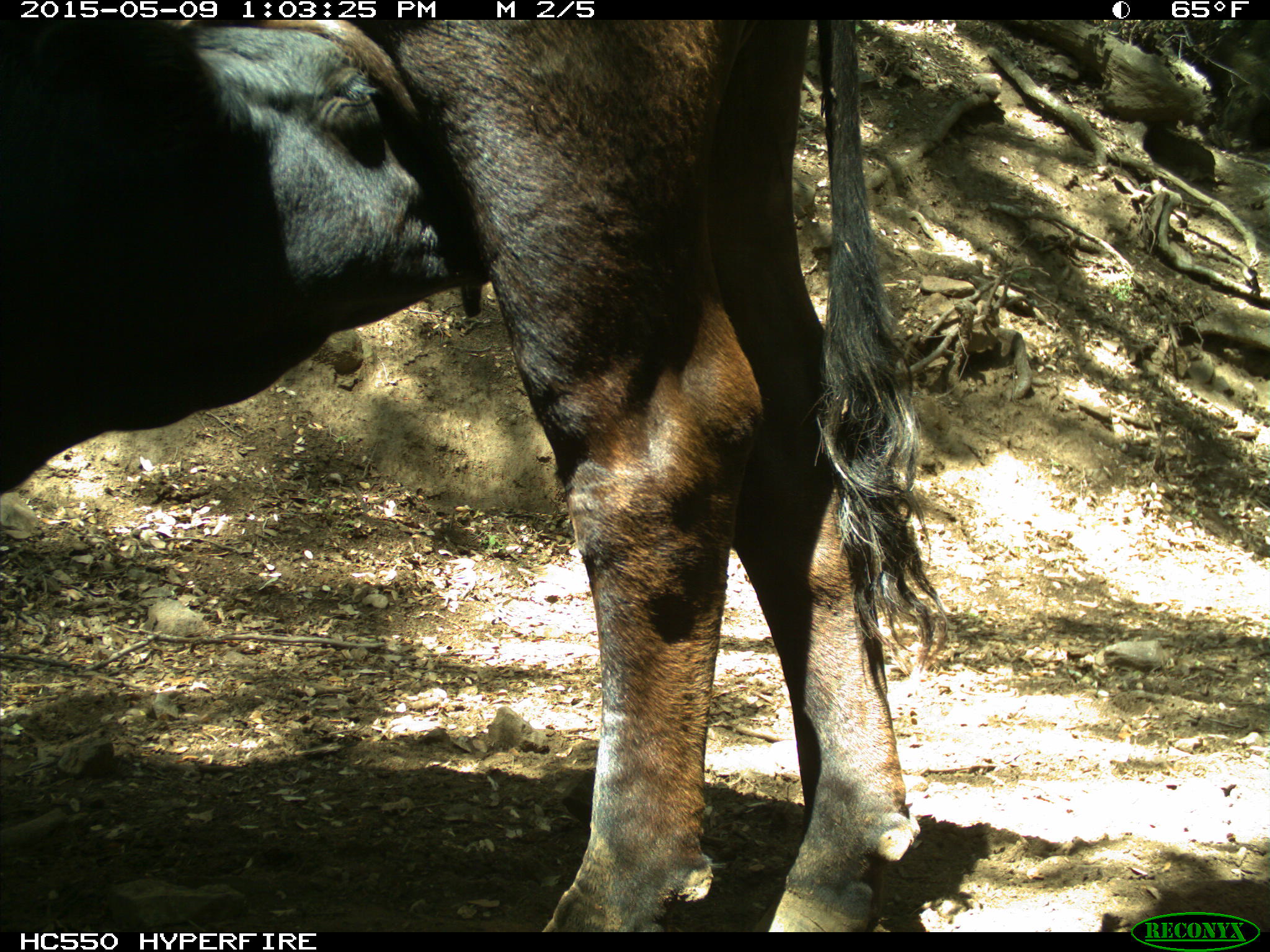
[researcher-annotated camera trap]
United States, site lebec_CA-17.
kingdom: Animalia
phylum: Chordata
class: Mammalia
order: Artiodactyla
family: Bovidae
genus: Bos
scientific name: Bos taurus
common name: domestic cow